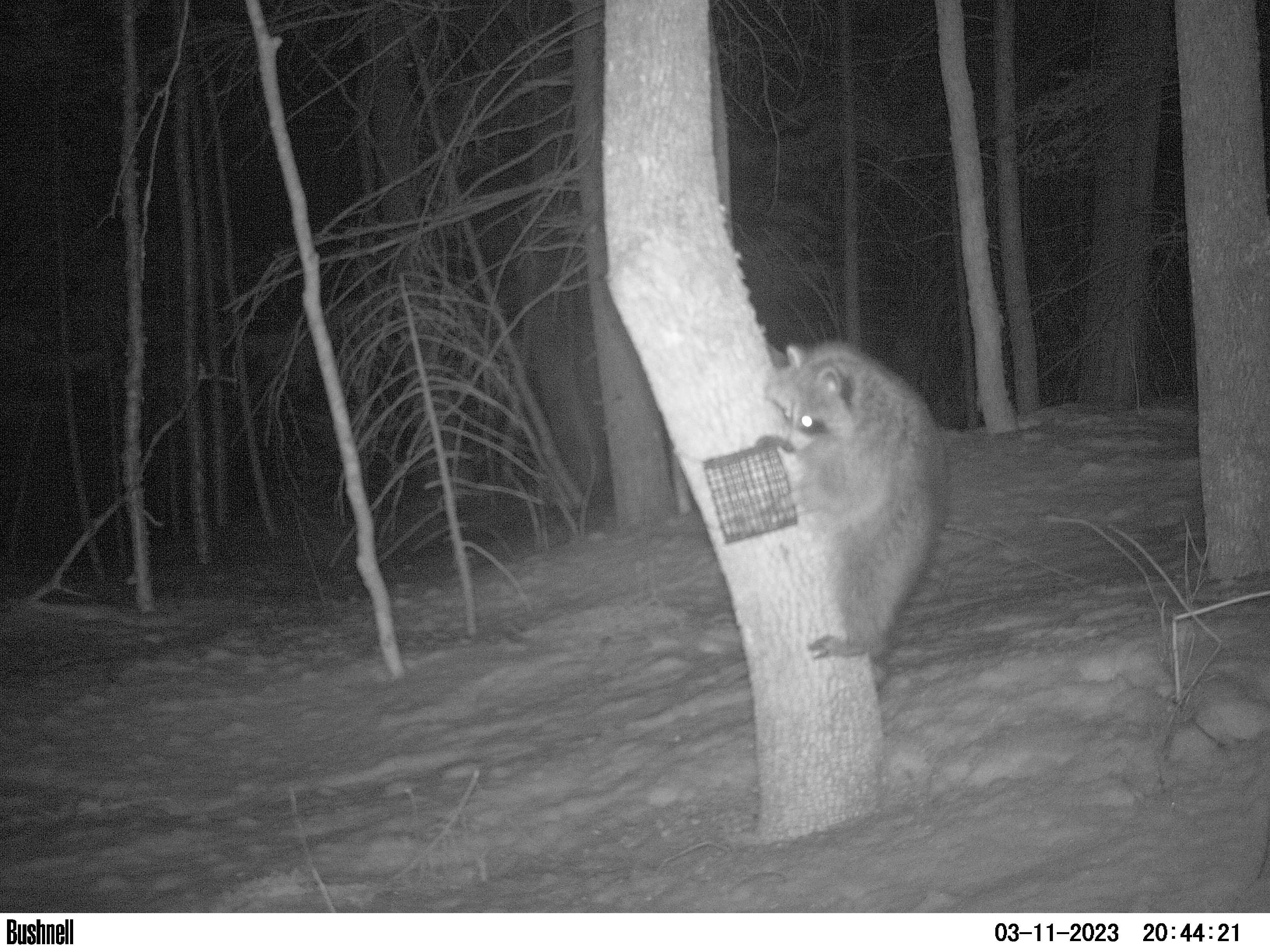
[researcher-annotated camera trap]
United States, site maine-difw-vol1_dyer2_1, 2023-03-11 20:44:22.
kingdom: Animalia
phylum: Chordata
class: Mammalia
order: Carnivora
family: Procyonidae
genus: Procyon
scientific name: Procyon lotor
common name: raccoon